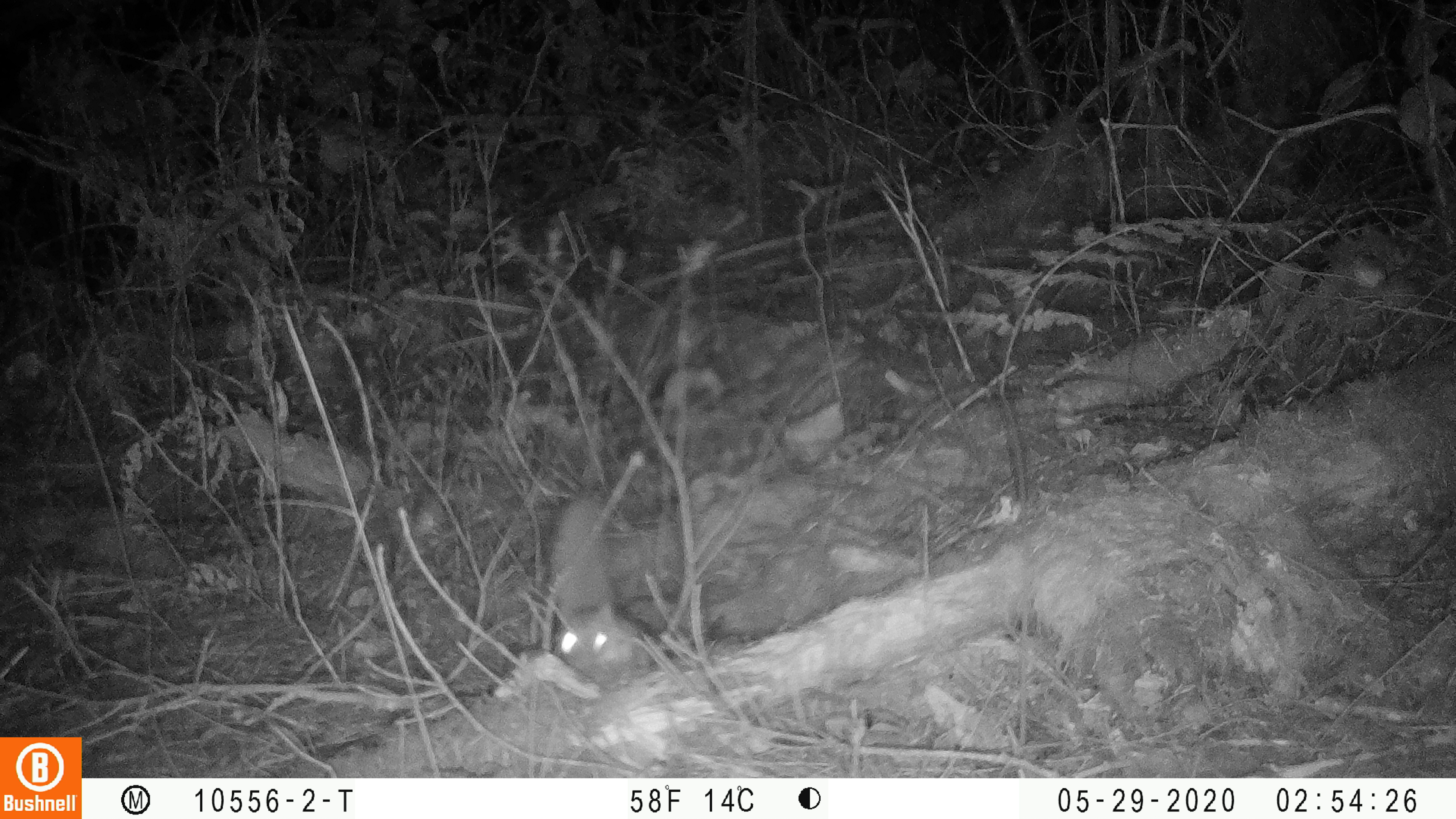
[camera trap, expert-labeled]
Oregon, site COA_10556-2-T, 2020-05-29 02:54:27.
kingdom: Animalia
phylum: Chordata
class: Mammalia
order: Rodentia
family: Sciuridae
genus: Glaucomys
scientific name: Glaucomys oregonensis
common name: humboldt's flying squirrel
Humboldt's flying squirrel (Glaucomys oregonensis).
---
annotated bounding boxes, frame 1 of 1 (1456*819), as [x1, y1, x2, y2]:
humboldt's flying squirrel: [547, 483, 645, 679]